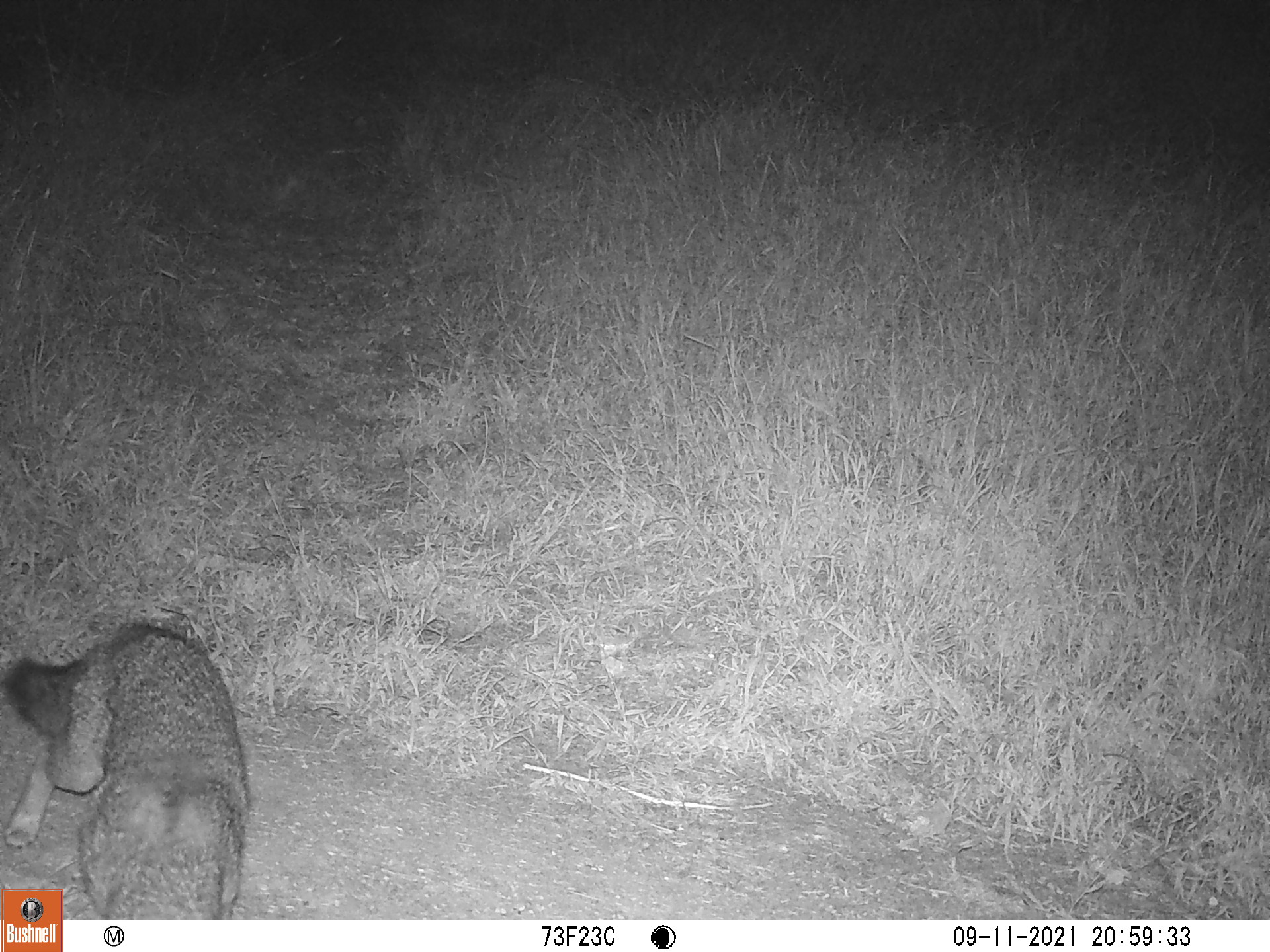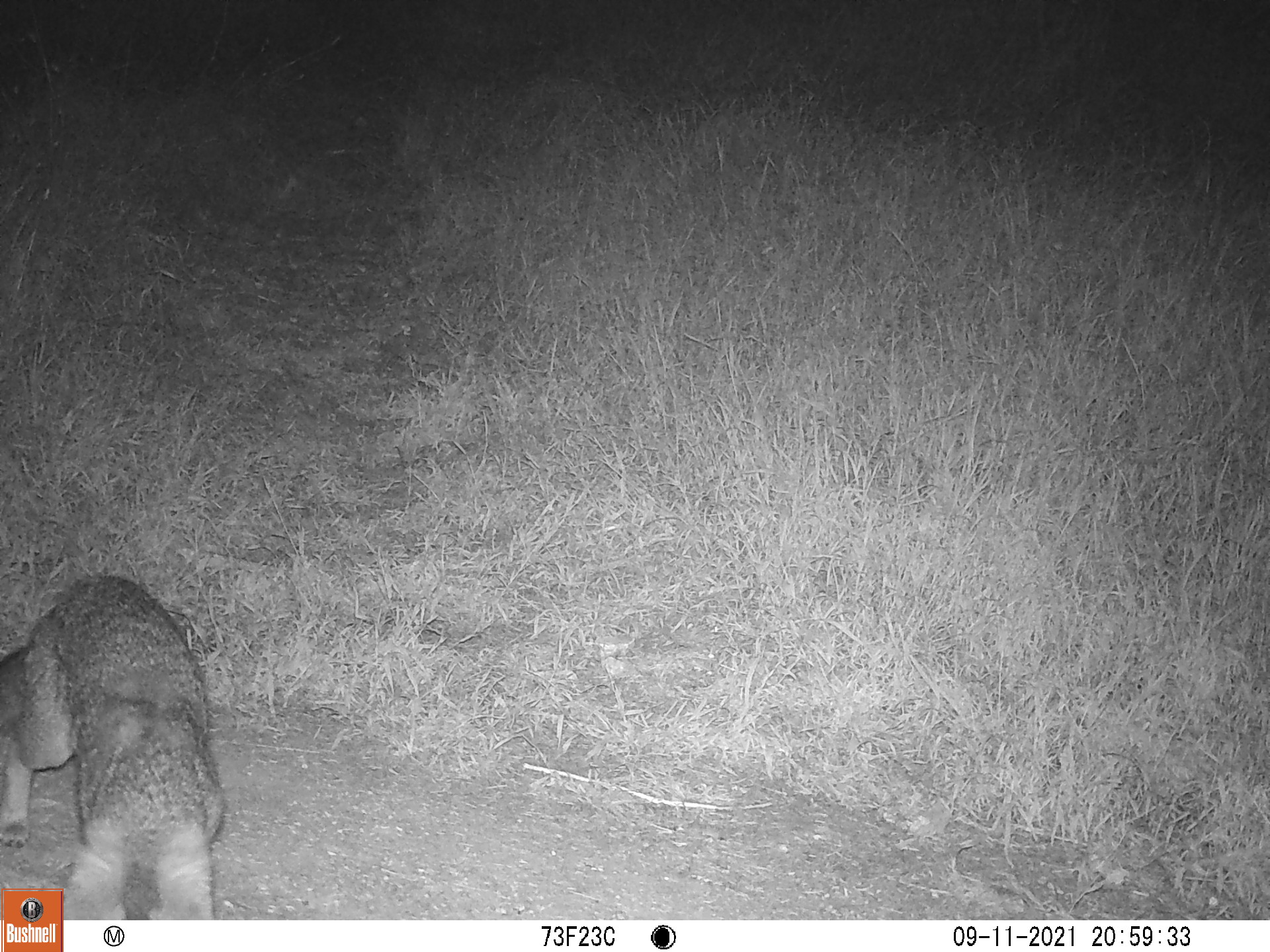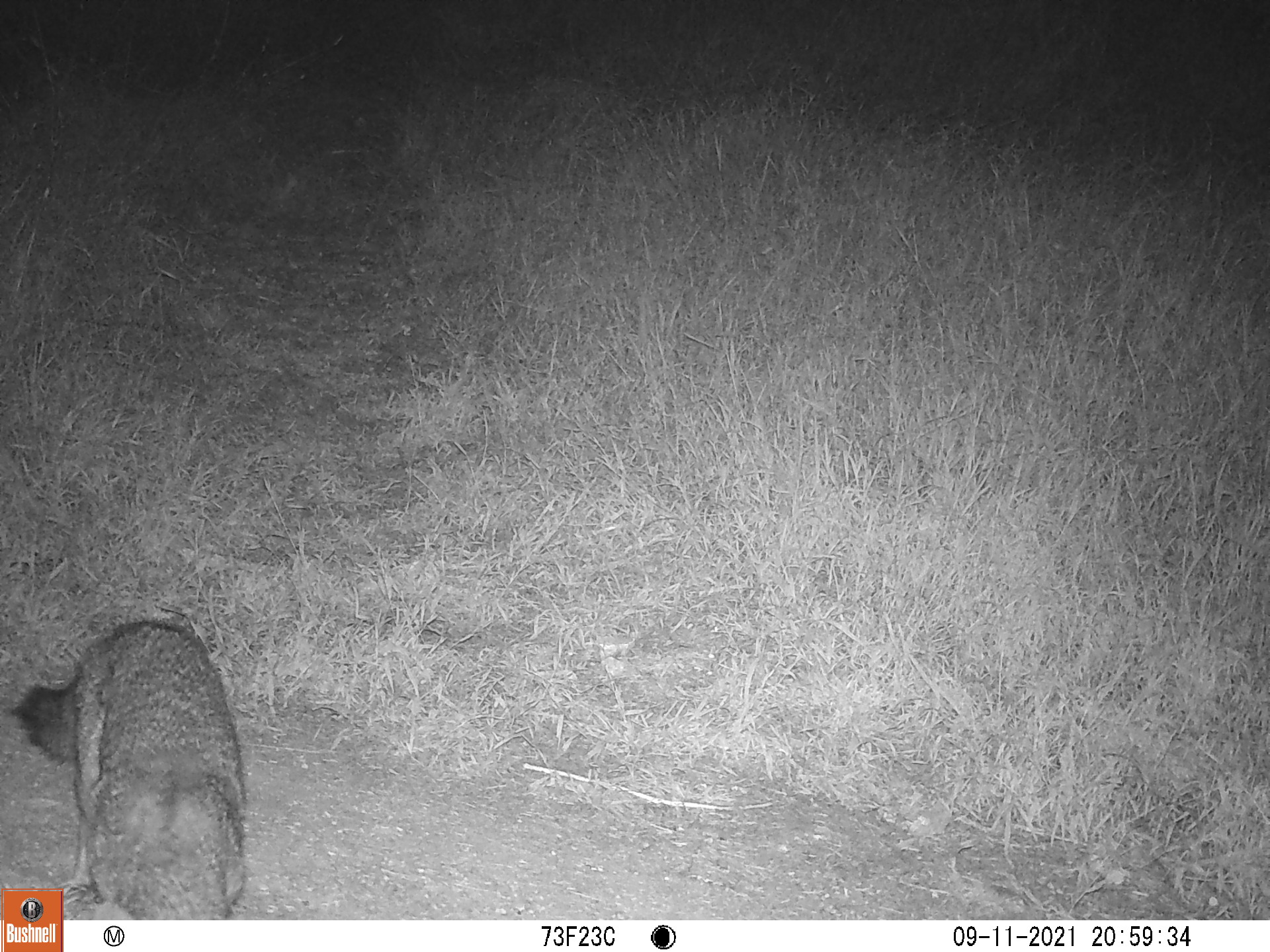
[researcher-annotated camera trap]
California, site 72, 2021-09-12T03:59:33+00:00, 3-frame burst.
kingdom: Animalia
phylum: Chordata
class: Mammalia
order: Carnivora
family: Canidae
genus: Urocyon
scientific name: Urocyon cinereoargenteus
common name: gray fox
Gray fox (Urocyon cinereoargenteus).